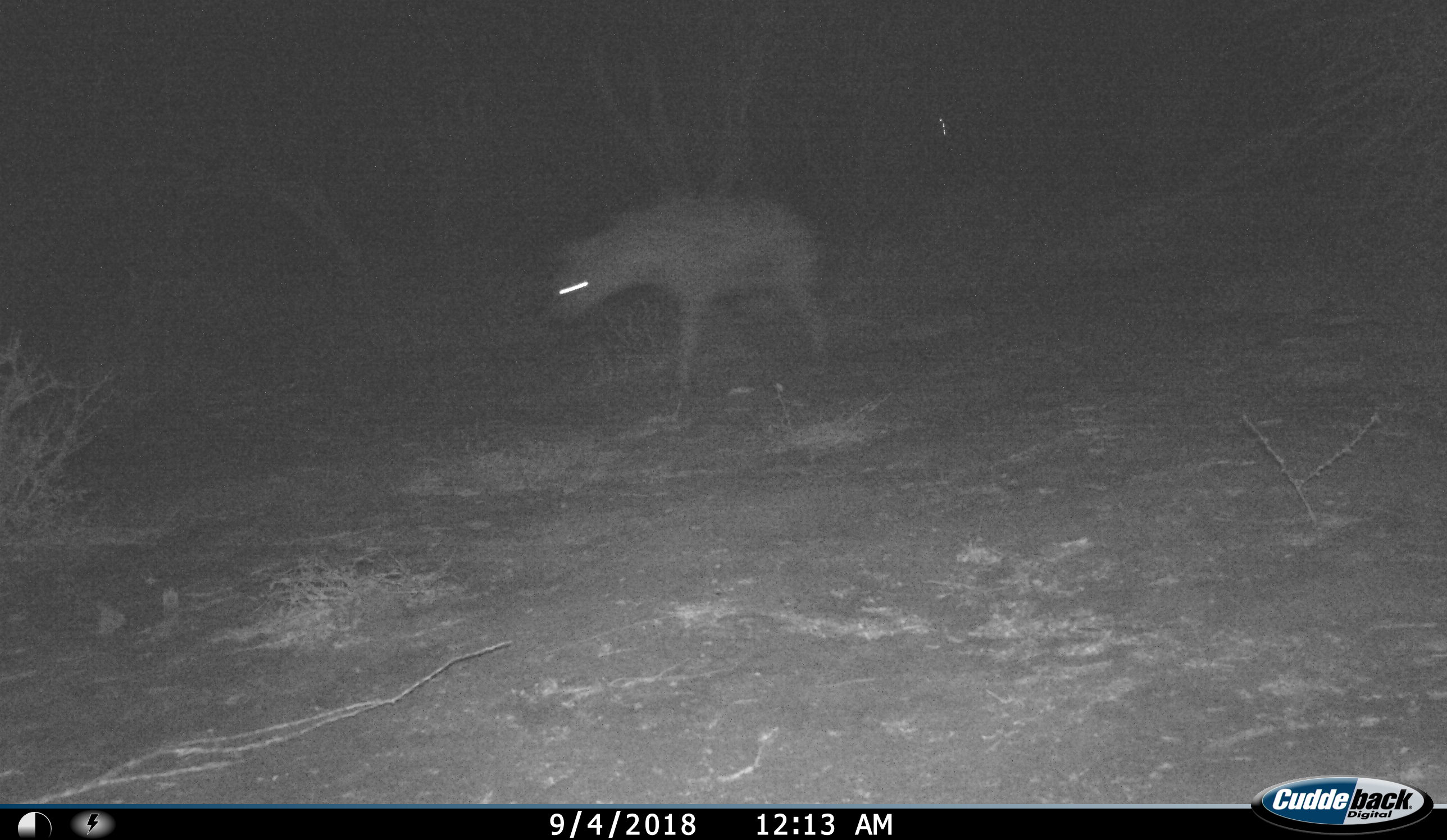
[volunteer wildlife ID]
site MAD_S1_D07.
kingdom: Animalia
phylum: Chordata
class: Mammalia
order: Carnivora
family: Hyaenidae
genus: Crocuta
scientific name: Crocuta crocuta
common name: spotted hyena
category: hyenaspotted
Hyenaspotted (spotted hyena) (Crocuta crocuta), count 1. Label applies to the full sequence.